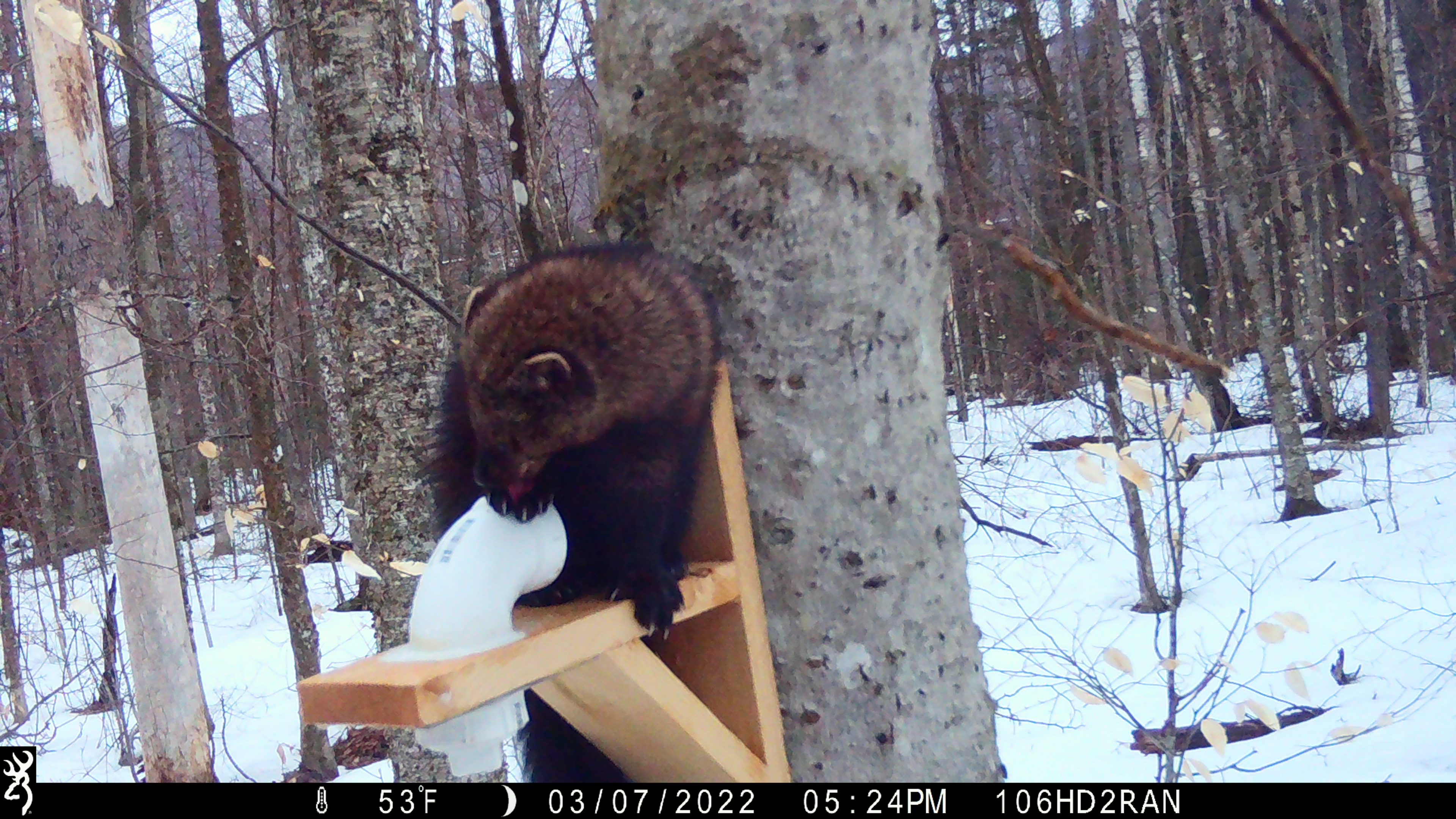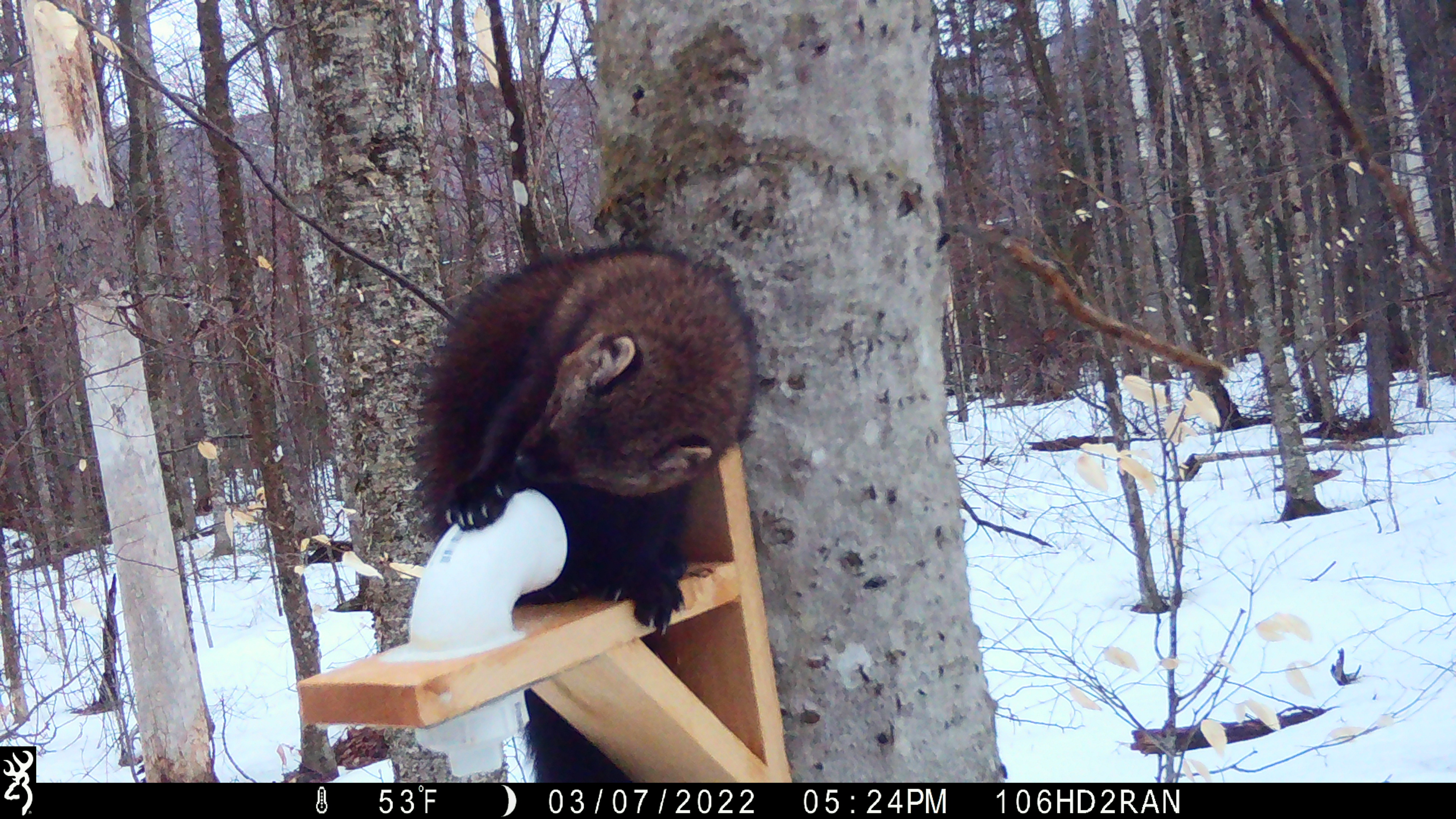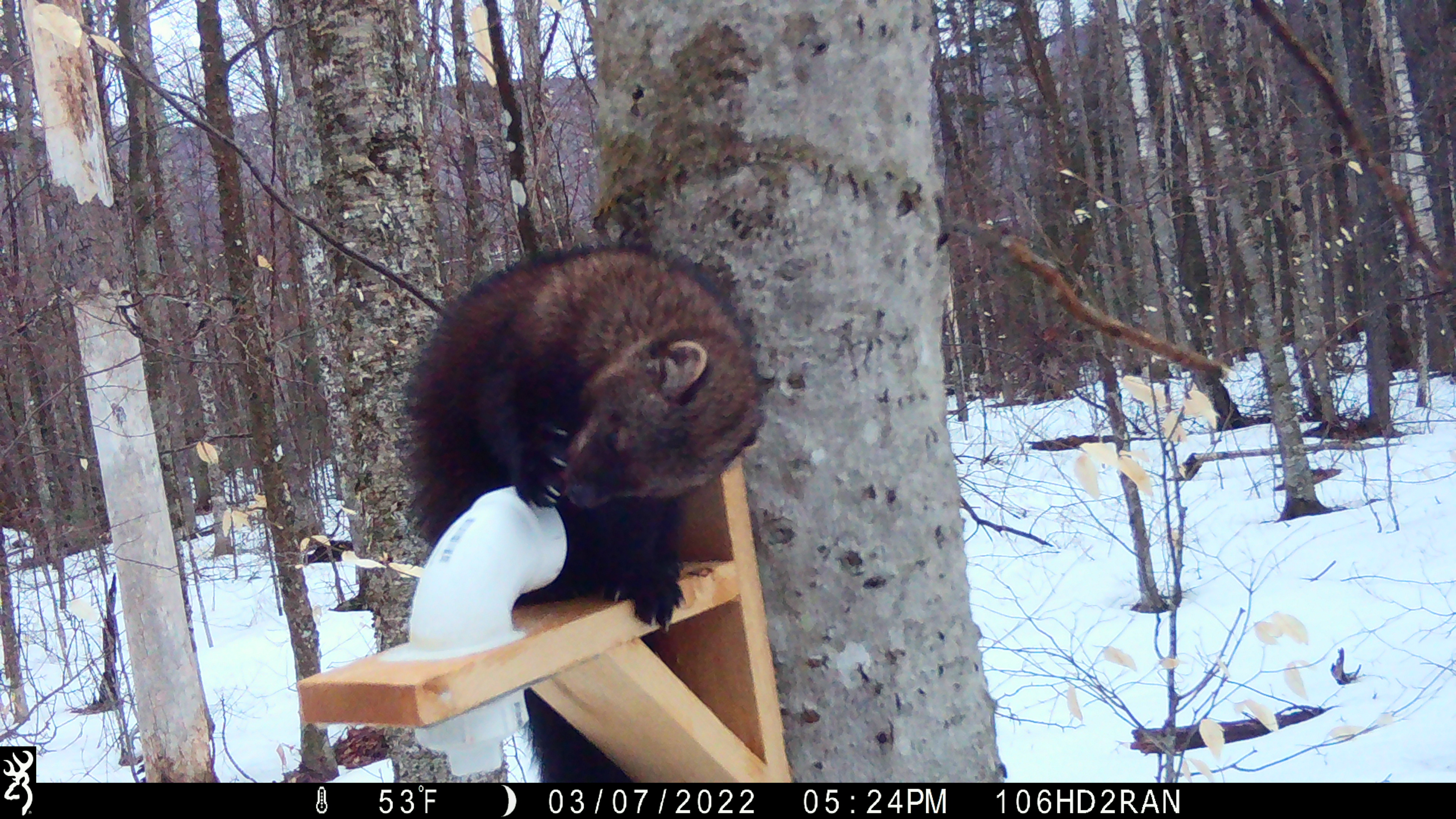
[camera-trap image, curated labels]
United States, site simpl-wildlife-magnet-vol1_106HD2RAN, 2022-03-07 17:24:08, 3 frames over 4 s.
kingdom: Animalia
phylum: Chordata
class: Mammalia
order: Carnivora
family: Mustelidae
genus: Pekania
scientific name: Pekania pennanti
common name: fisher